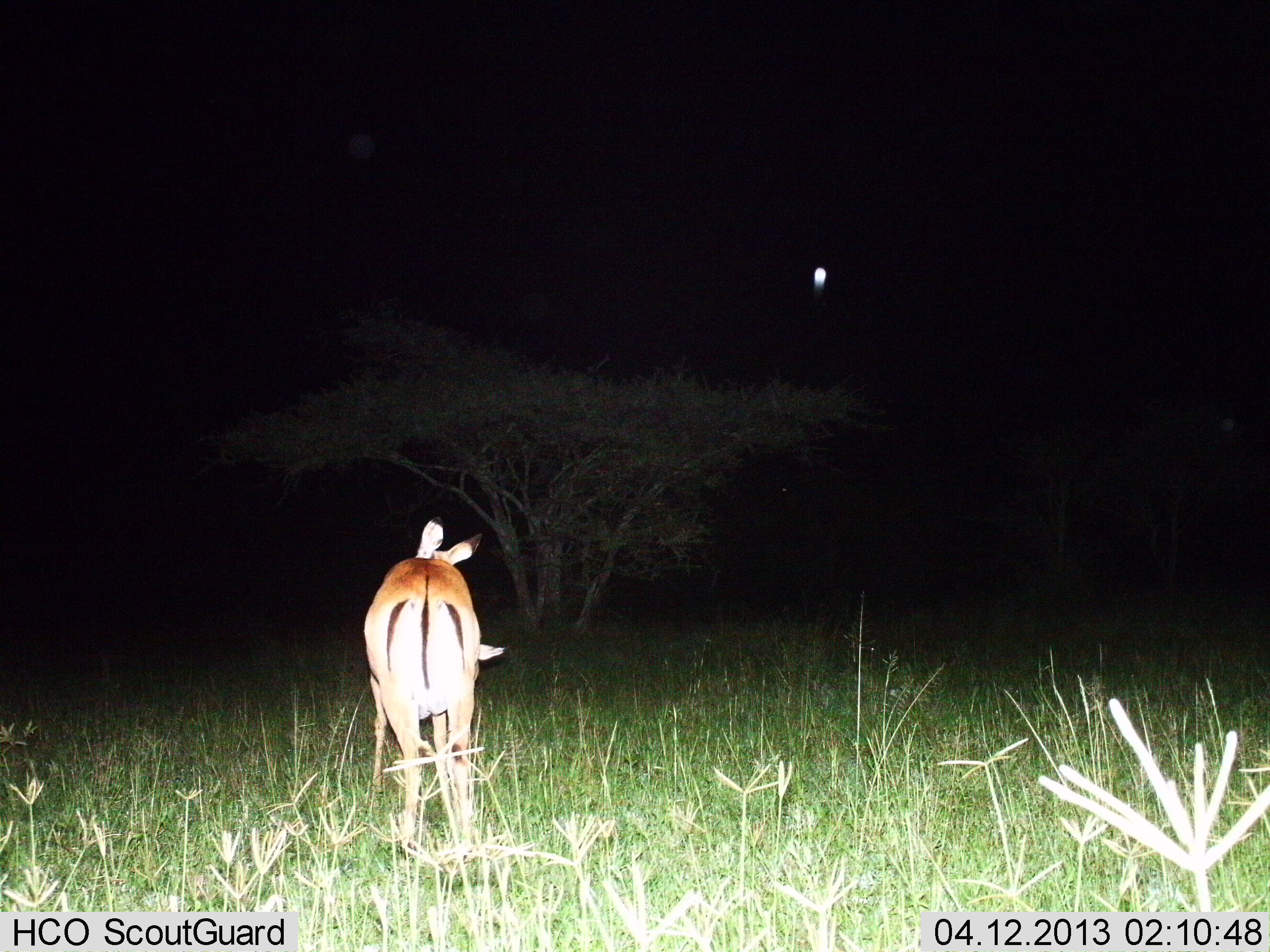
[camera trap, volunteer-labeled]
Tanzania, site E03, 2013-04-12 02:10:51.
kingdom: Animalia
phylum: Chordata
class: Mammalia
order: Artiodactyla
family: Bovidae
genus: Aepyceros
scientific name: Aepyceros melampus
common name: impala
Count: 2.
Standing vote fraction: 90%.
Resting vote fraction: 0%.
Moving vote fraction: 0%.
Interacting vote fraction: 20%.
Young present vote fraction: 30%.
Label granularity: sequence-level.